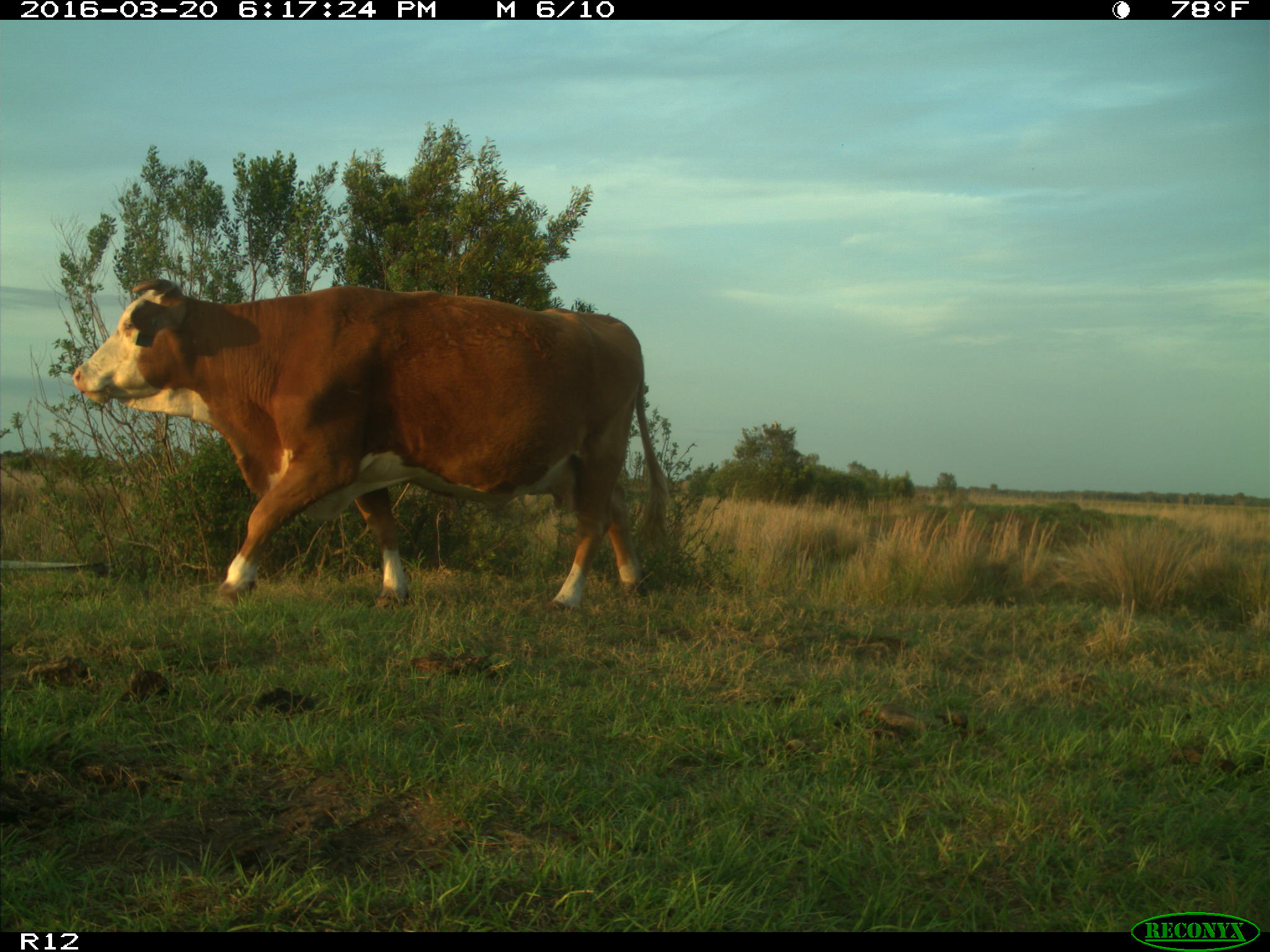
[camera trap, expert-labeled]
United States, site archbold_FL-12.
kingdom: Animalia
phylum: Chordata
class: Mammalia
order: Artiodactyla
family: Bovidae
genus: Bos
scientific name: Bos taurus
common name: domestic cow